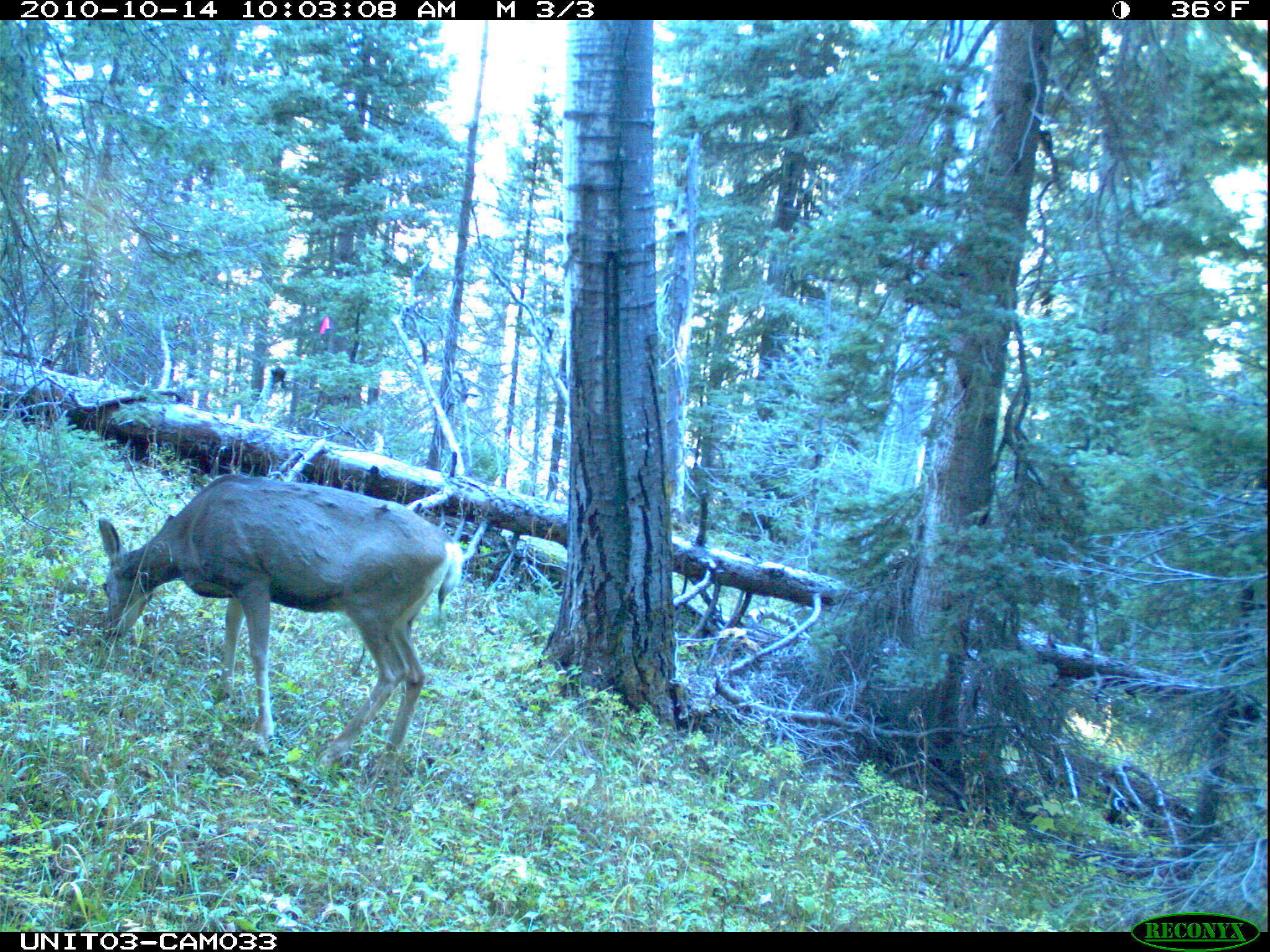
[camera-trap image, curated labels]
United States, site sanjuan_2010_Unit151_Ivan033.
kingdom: Animalia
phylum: Chordata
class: Mammalia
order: Artiodactyla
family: Cervidae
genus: Odocoileus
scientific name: Odocoileus hemionus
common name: mule deer